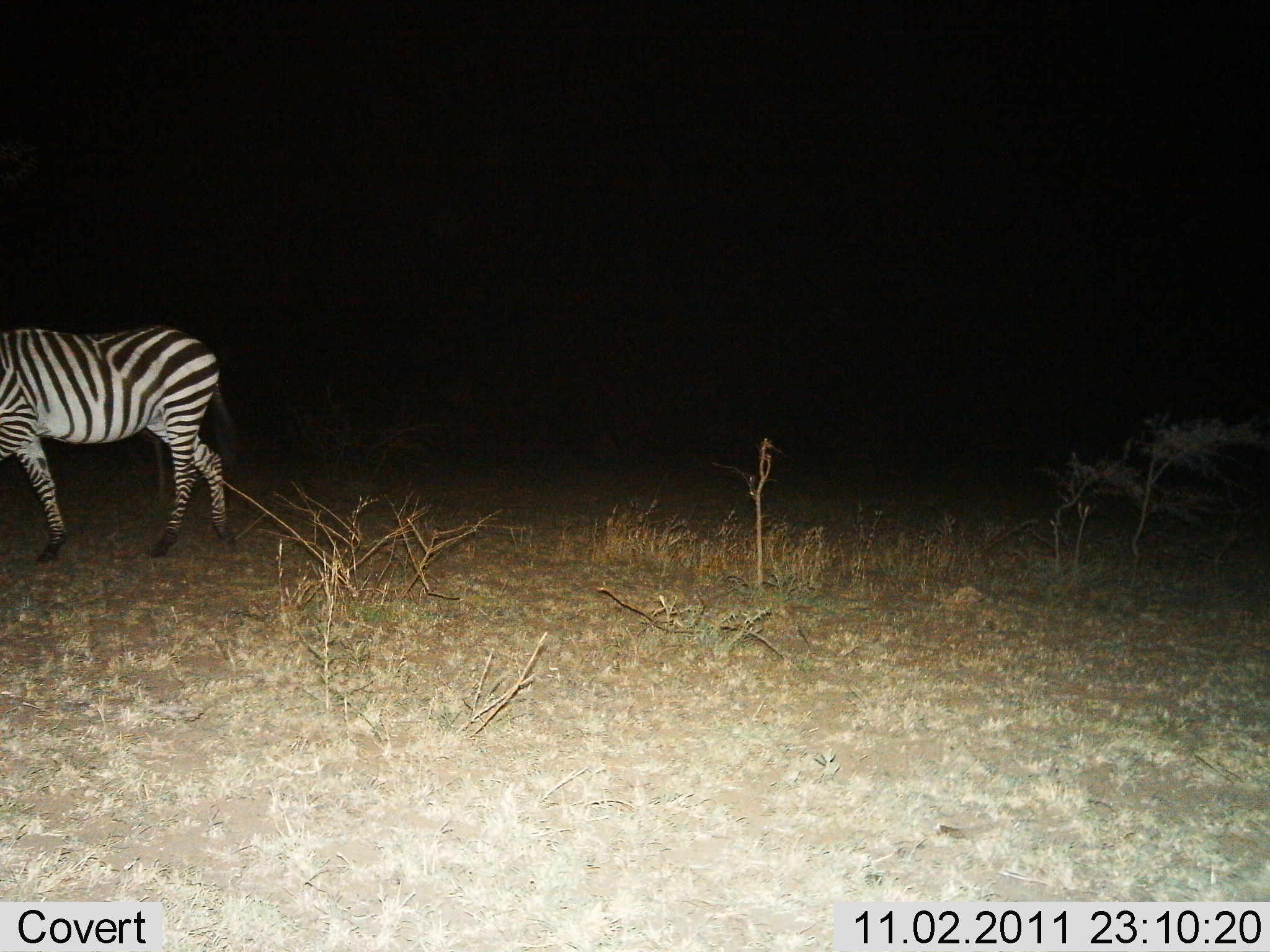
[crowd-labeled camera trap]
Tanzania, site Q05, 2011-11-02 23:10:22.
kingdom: Animalia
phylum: Chordata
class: Mammalia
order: Perissodactyla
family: Equidae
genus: Equus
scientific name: Equus quagga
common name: plains zebra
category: zebra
Zebra (plains zebra) (Equus quagga), count 1. Behavior (volunteer vote fractions): standing 40%, resting 0%, moving 70%, interacting 0%. Young present (vote fraction): 0%. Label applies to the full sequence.